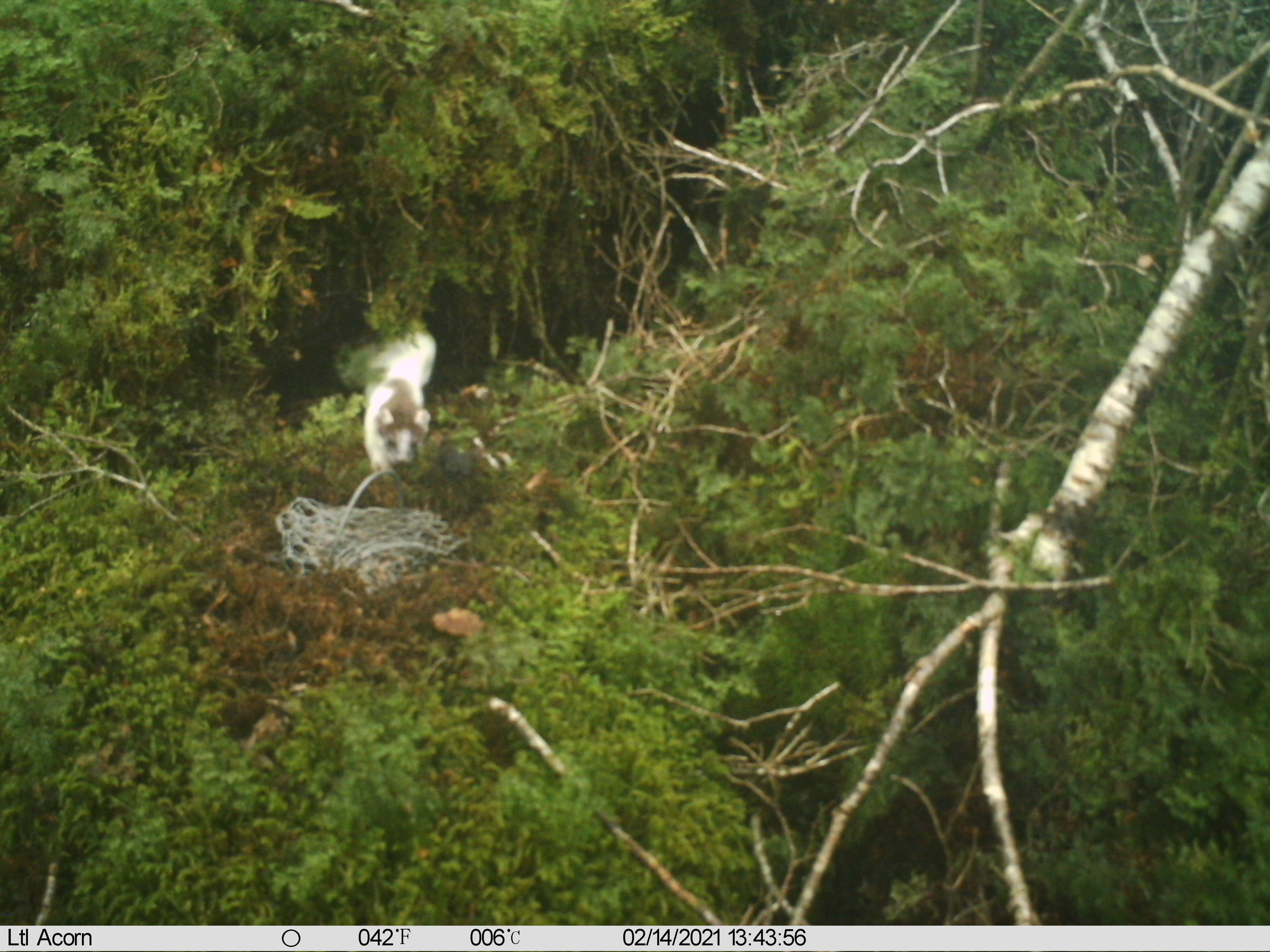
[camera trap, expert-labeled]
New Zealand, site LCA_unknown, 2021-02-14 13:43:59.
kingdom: Animalia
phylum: Chordata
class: Mammalia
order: Carnivora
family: Mustelidae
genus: Mustela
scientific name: Mustela erminea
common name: stoat